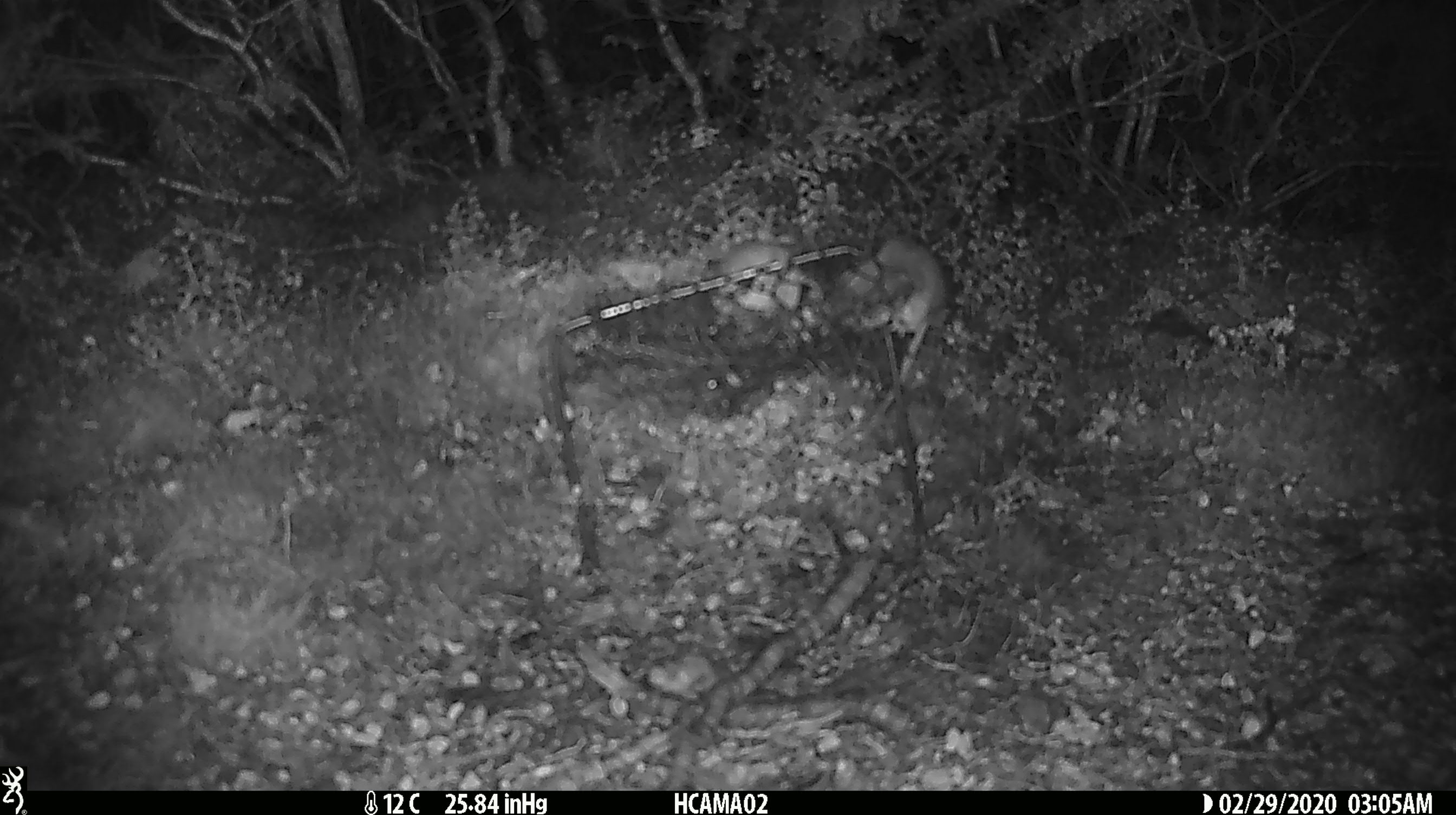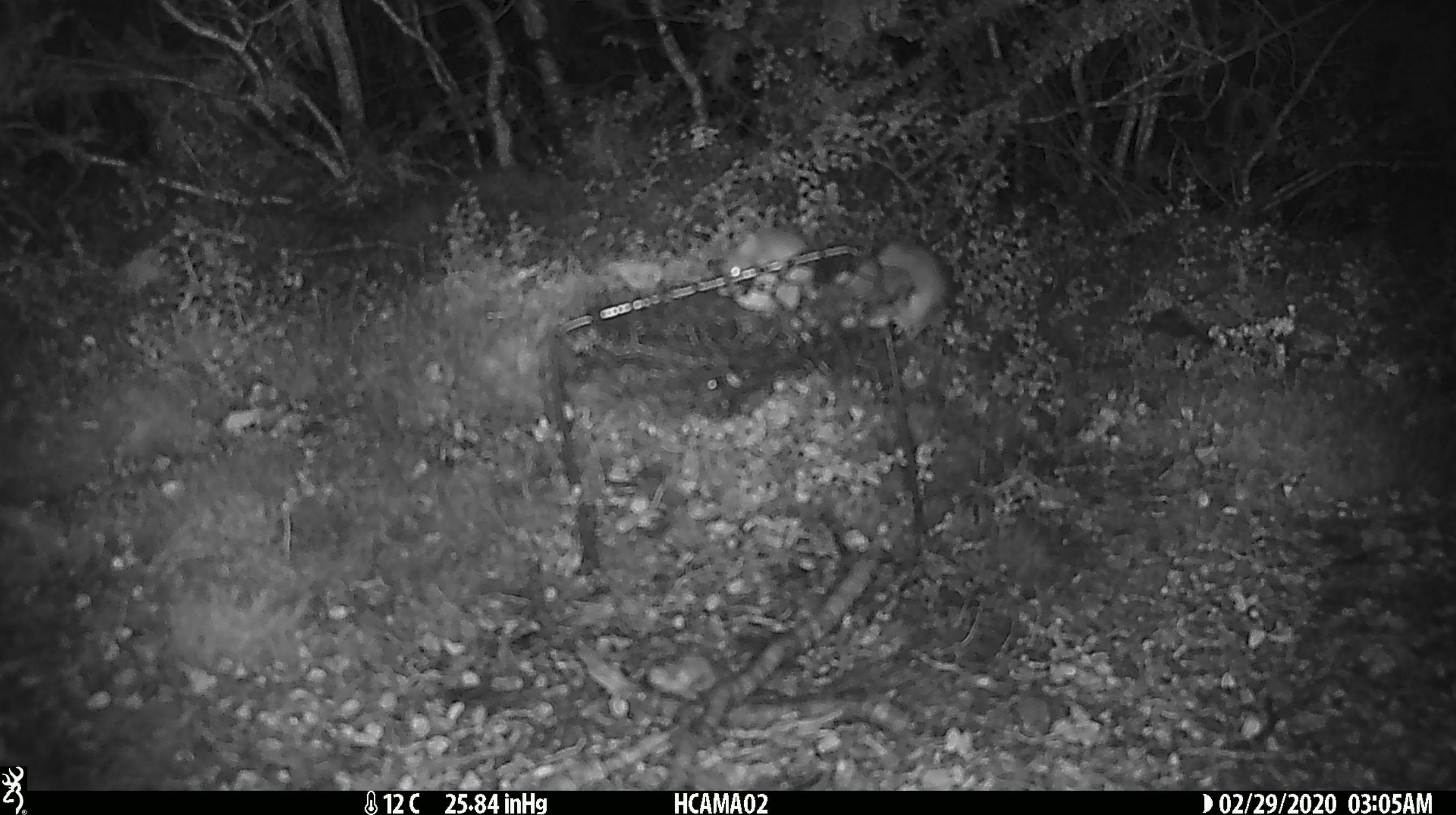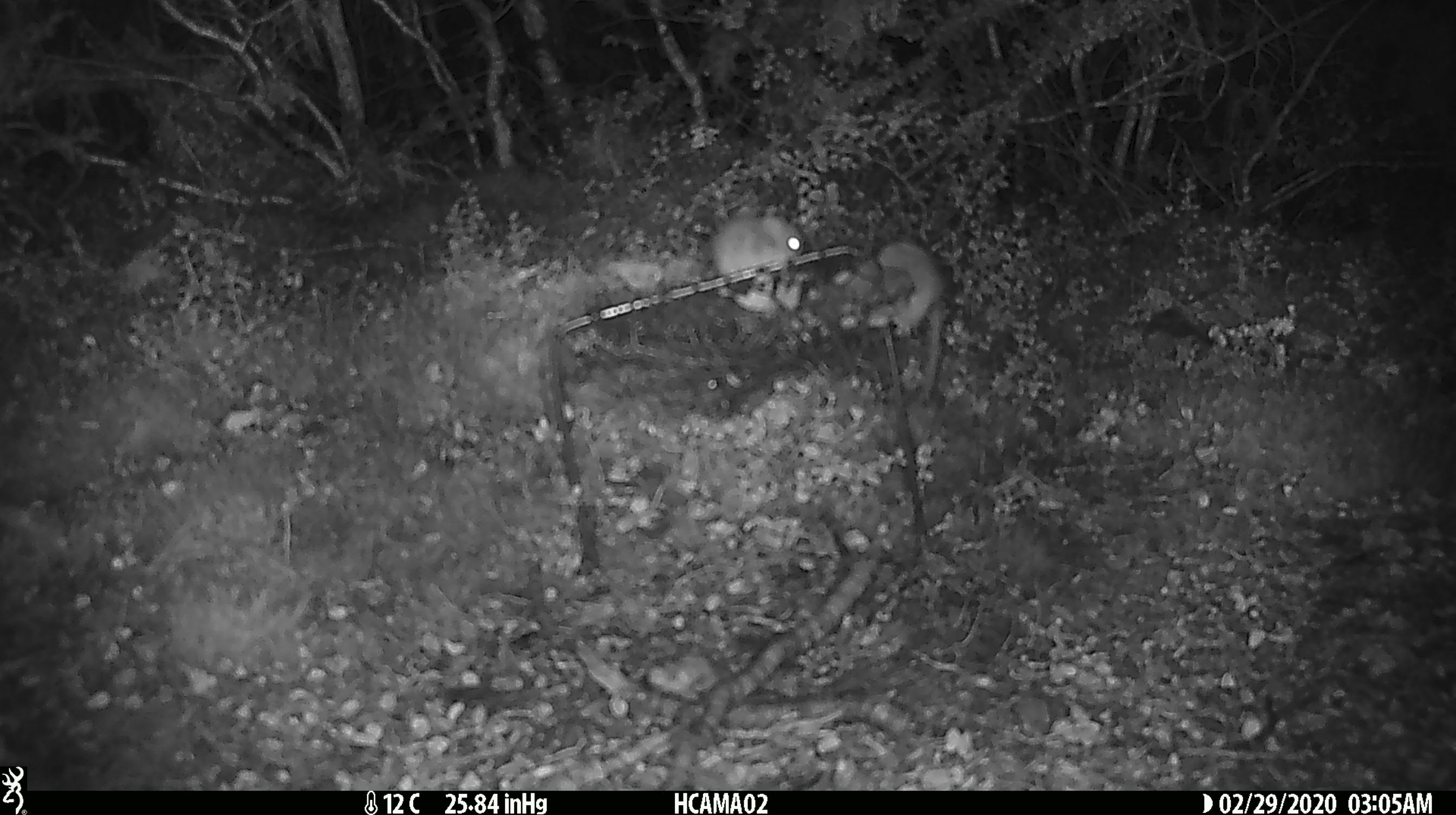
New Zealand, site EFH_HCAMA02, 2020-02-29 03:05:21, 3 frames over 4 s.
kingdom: Animalia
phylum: Chordata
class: Mammalia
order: Rodentia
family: Muridae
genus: Mus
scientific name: Mus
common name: mouse